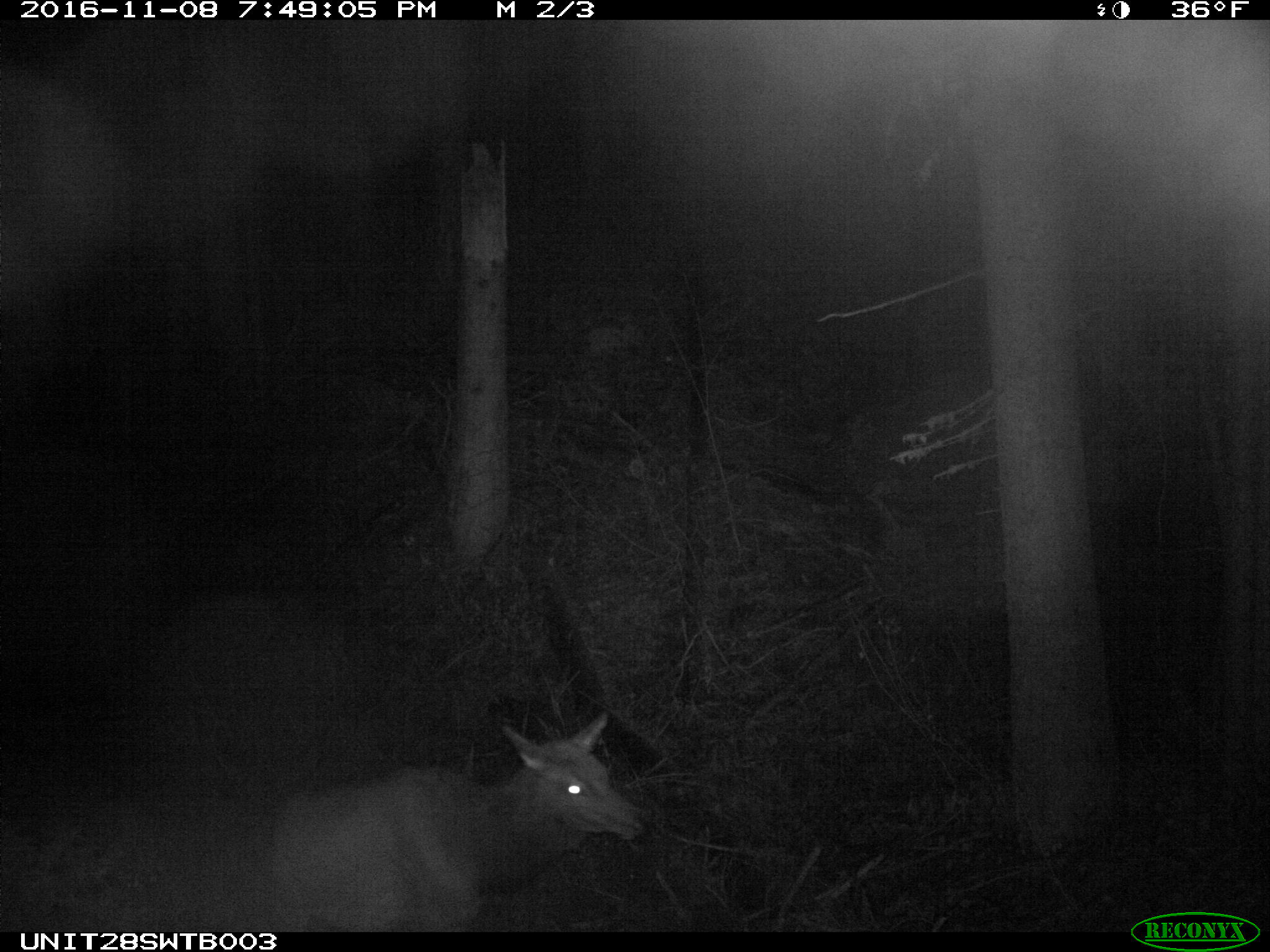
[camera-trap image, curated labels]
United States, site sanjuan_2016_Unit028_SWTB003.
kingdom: Animalia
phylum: Chordata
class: Mammalia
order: Artiodactyla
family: Cervidae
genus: Cervus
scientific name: Cervus elaphus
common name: red deer